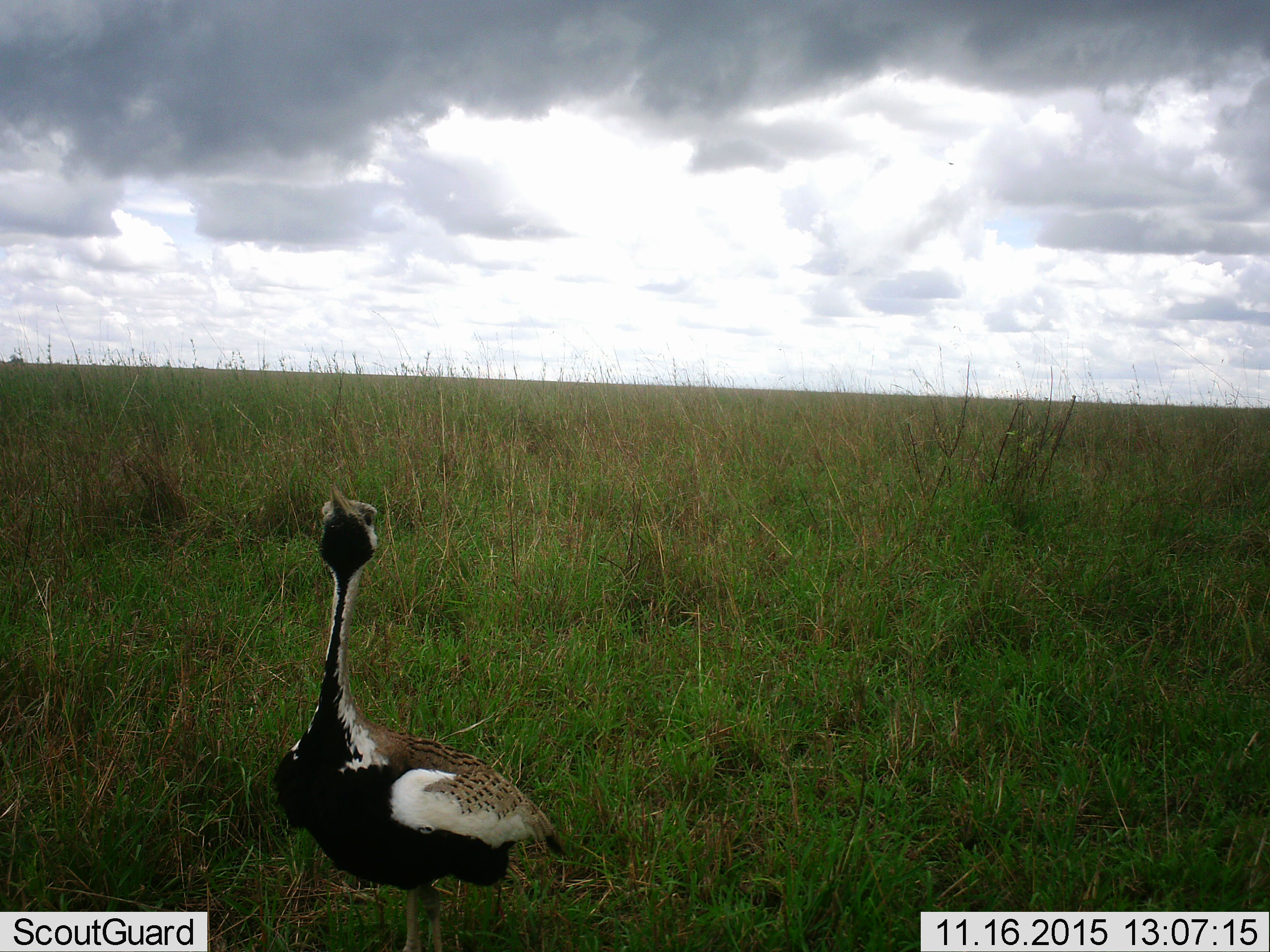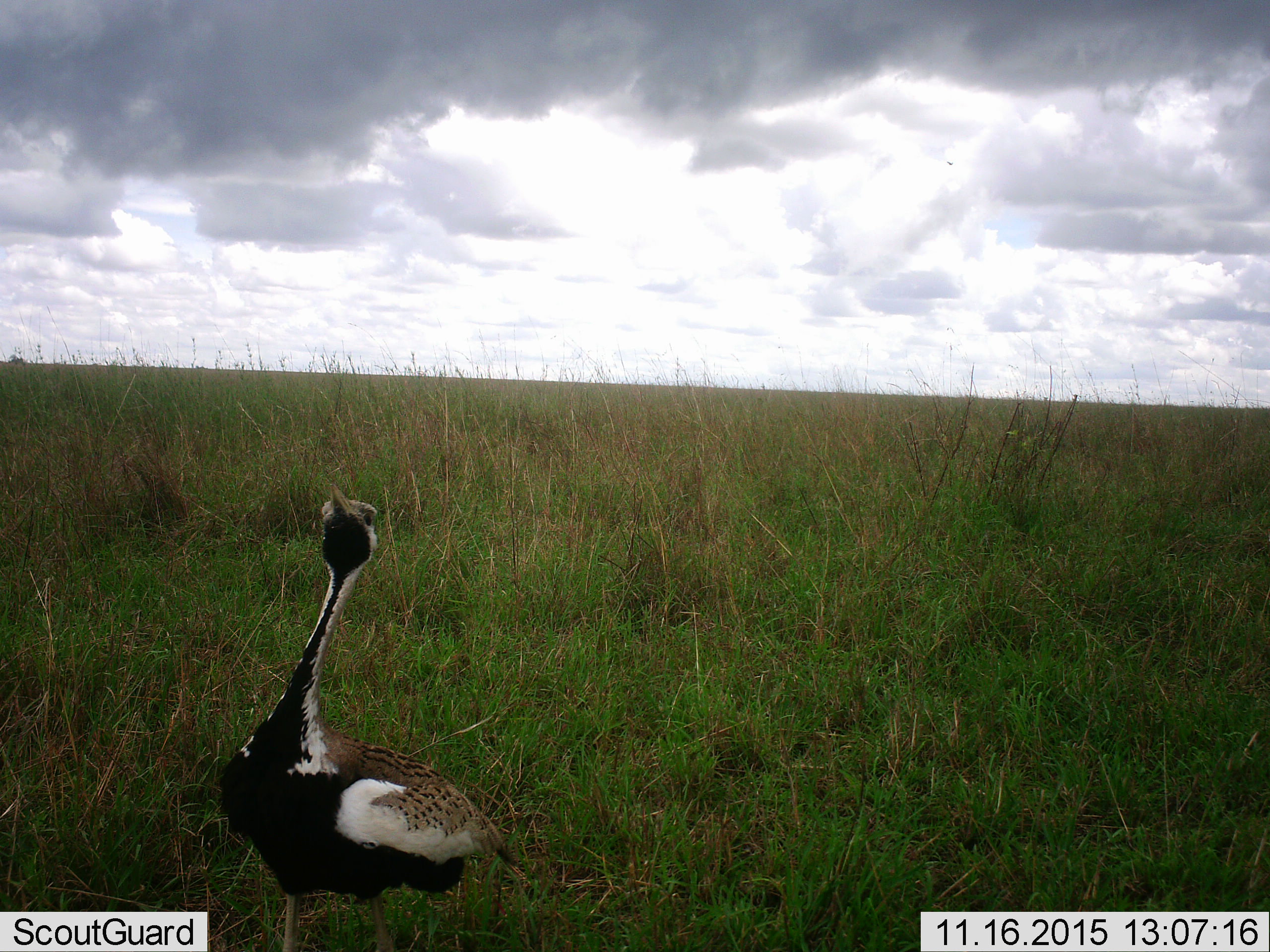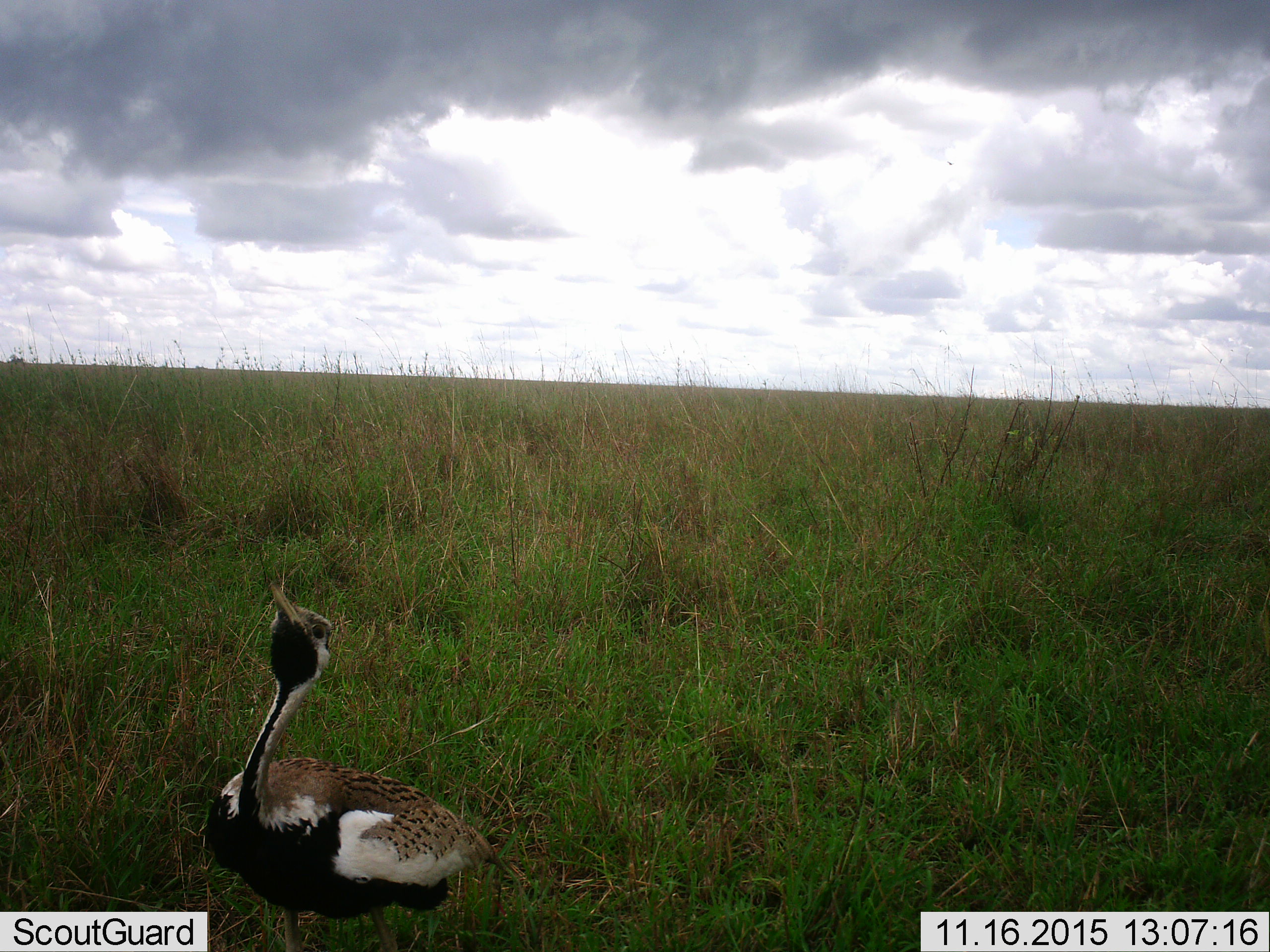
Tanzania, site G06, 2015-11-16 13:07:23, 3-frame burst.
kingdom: Animalia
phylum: Chordata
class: Aves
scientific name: Aves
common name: bird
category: otherbird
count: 1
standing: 62%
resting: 0%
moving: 50%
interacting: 0%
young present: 0%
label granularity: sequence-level